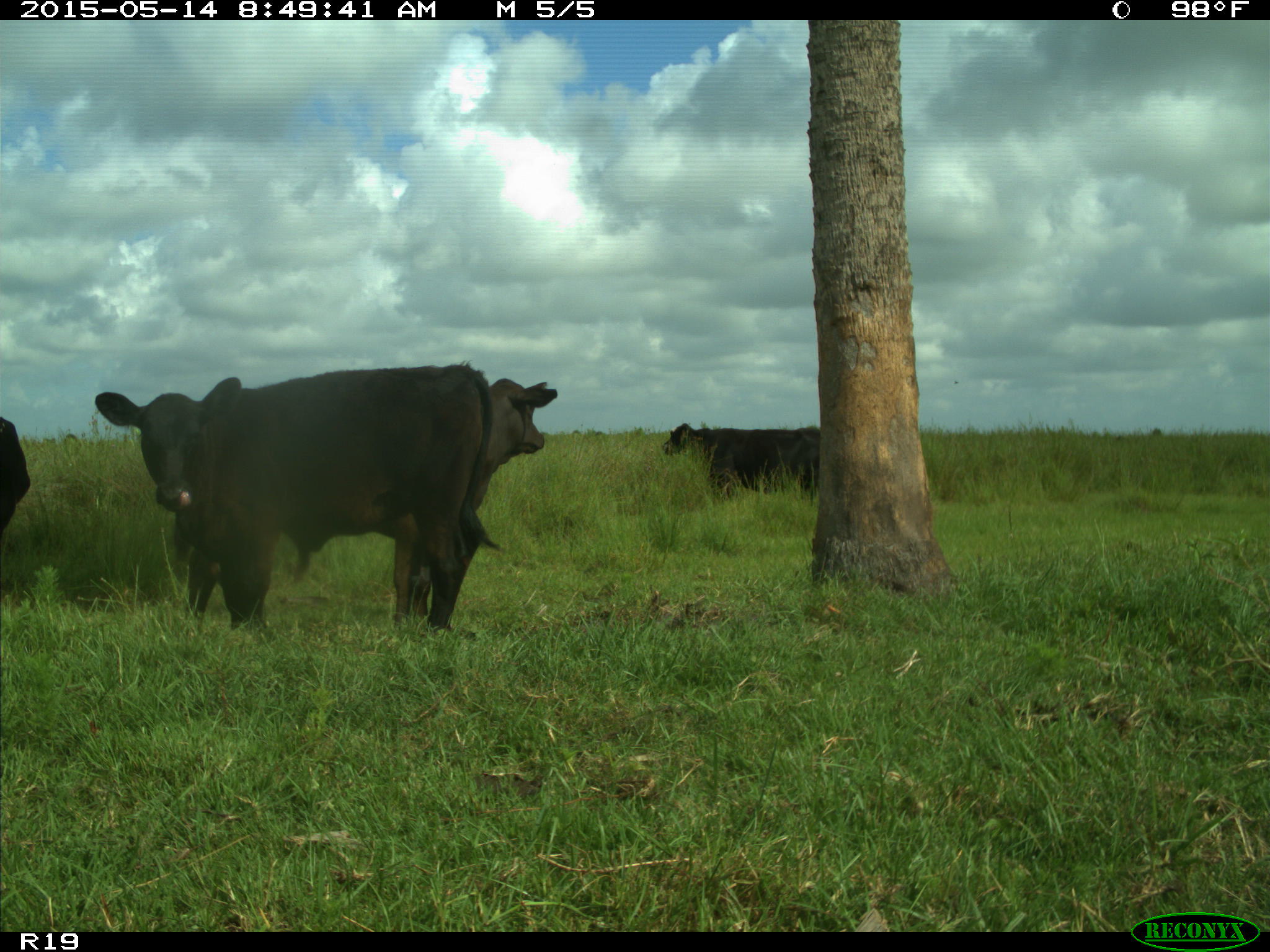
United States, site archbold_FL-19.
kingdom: Animalia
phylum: Chordata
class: Mammalia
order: Artiodactyla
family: Bovidae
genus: Bos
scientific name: Bos taurus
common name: domestic cow